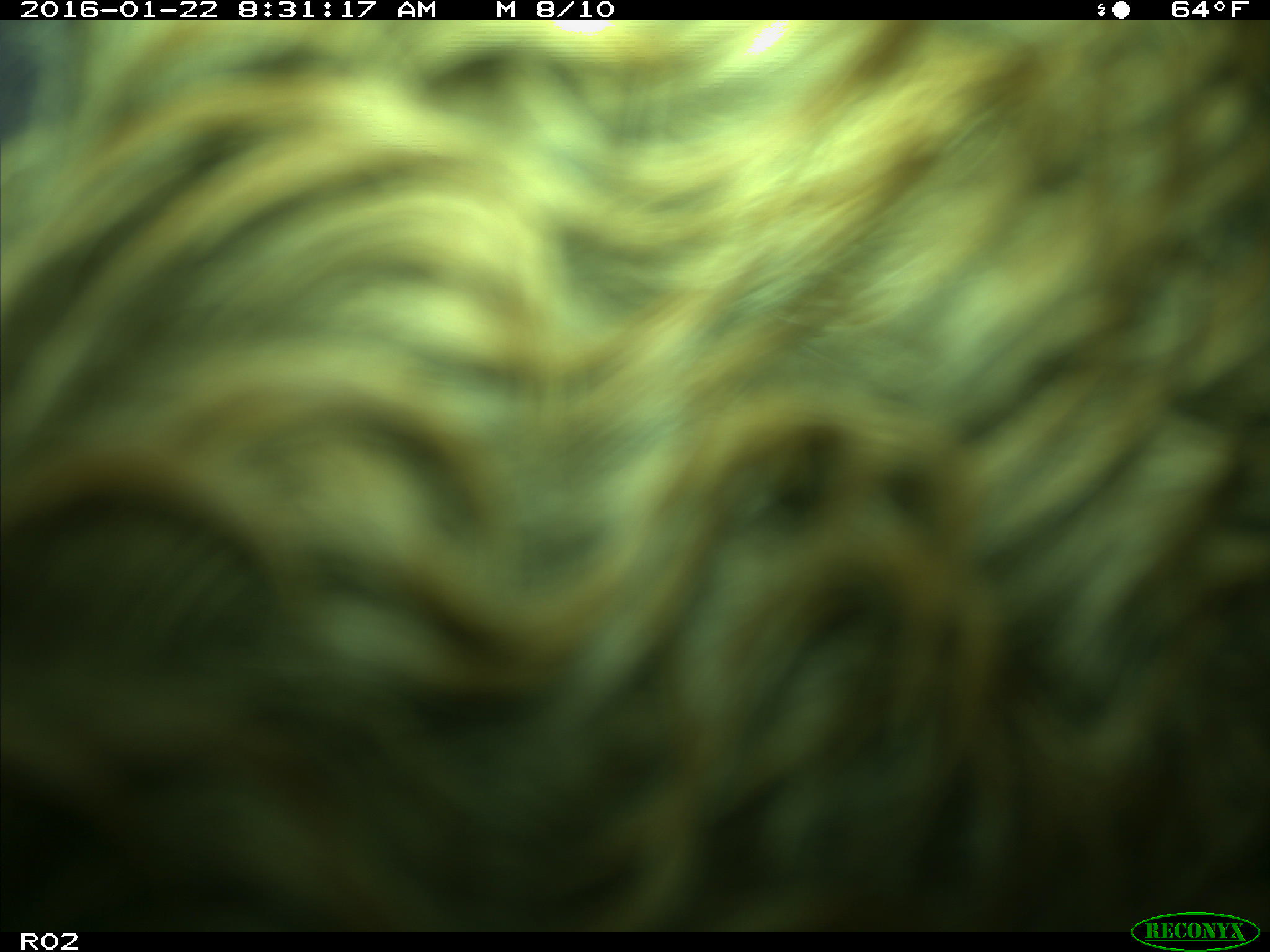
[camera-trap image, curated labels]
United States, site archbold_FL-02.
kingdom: Animalia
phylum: Chordata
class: Mammalia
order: Artiodactyla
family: Bovidae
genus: Bos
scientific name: Bos taurus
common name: domestic cow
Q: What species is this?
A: Bos taurus (domestic cow).